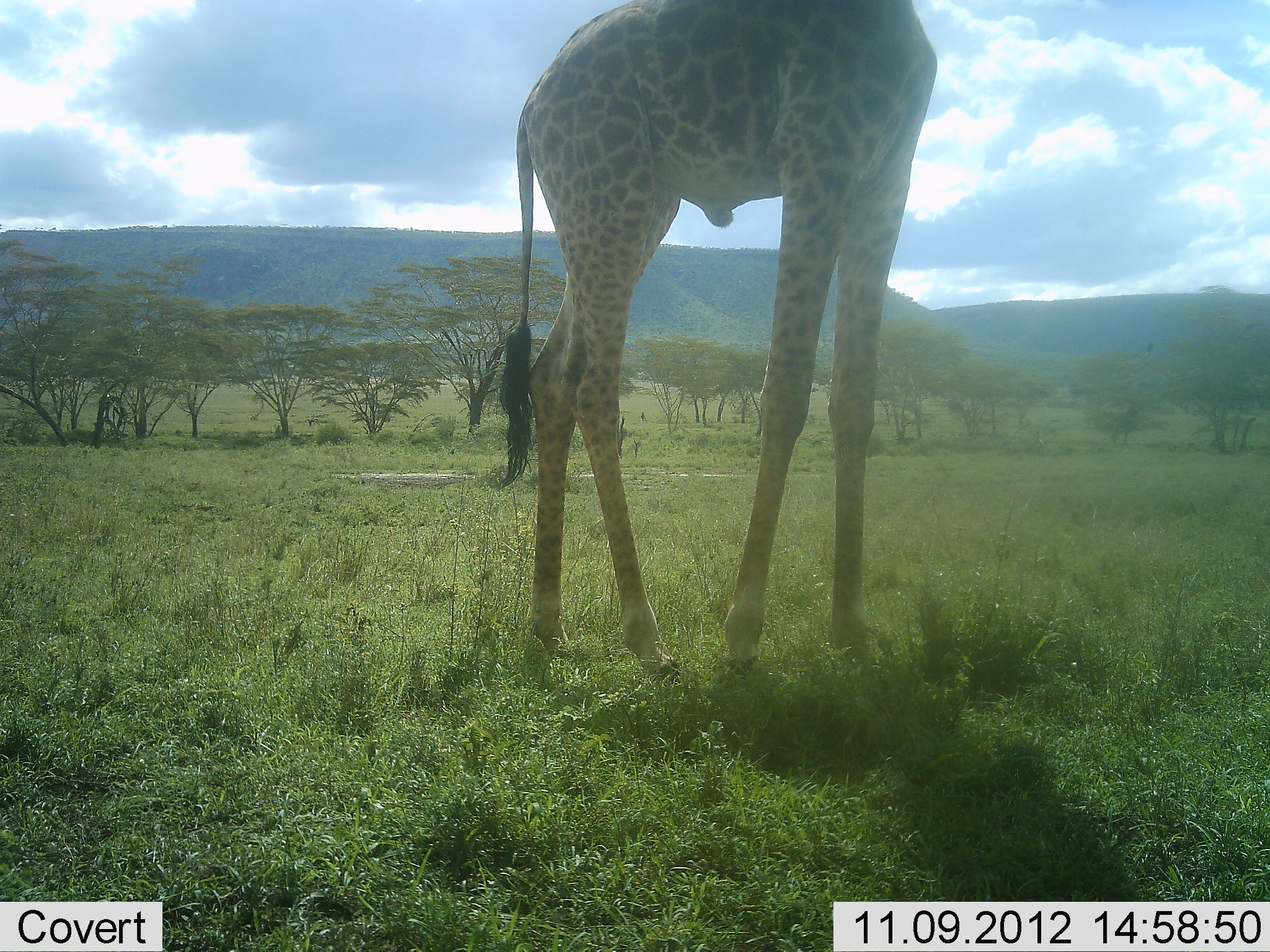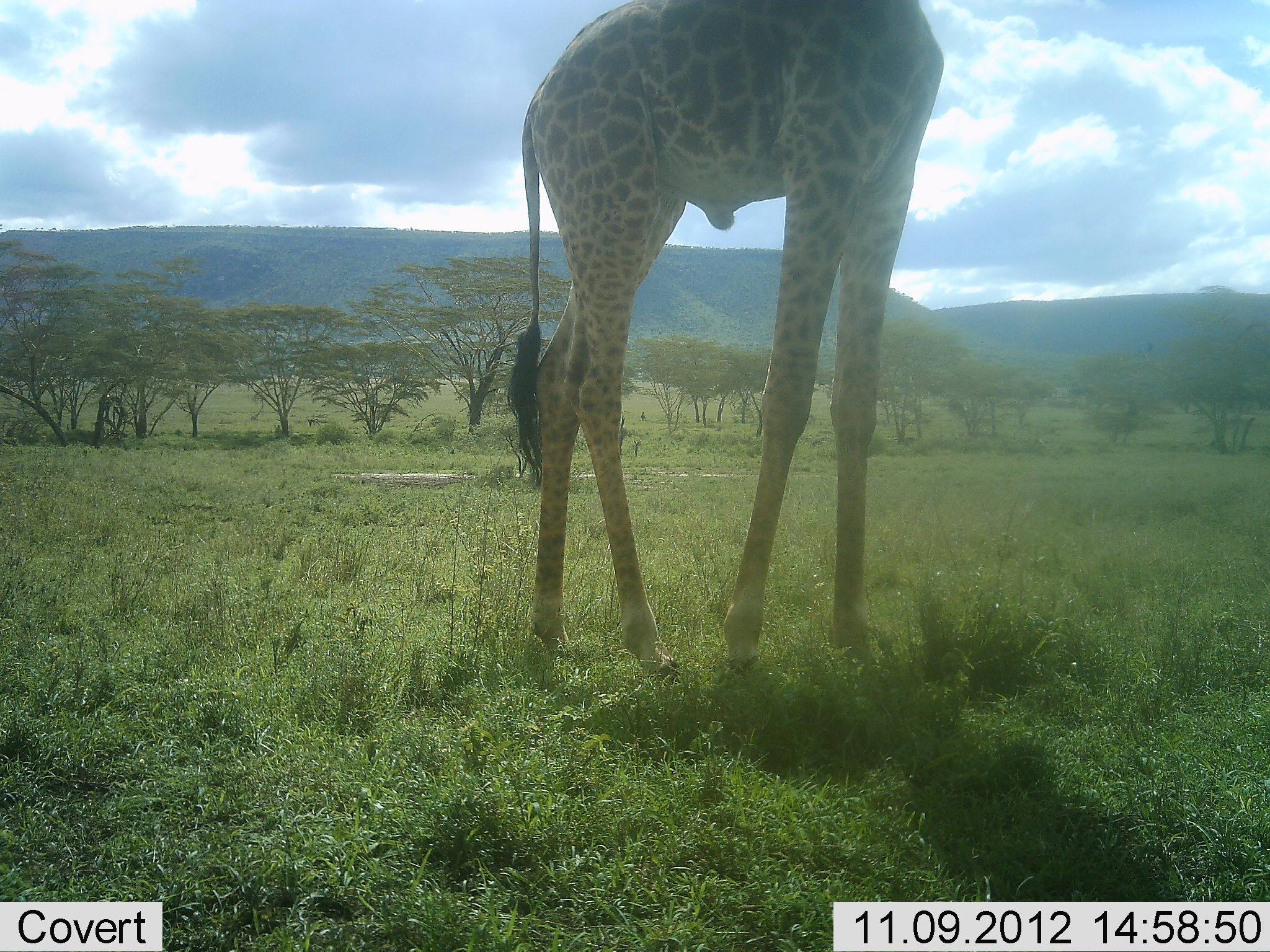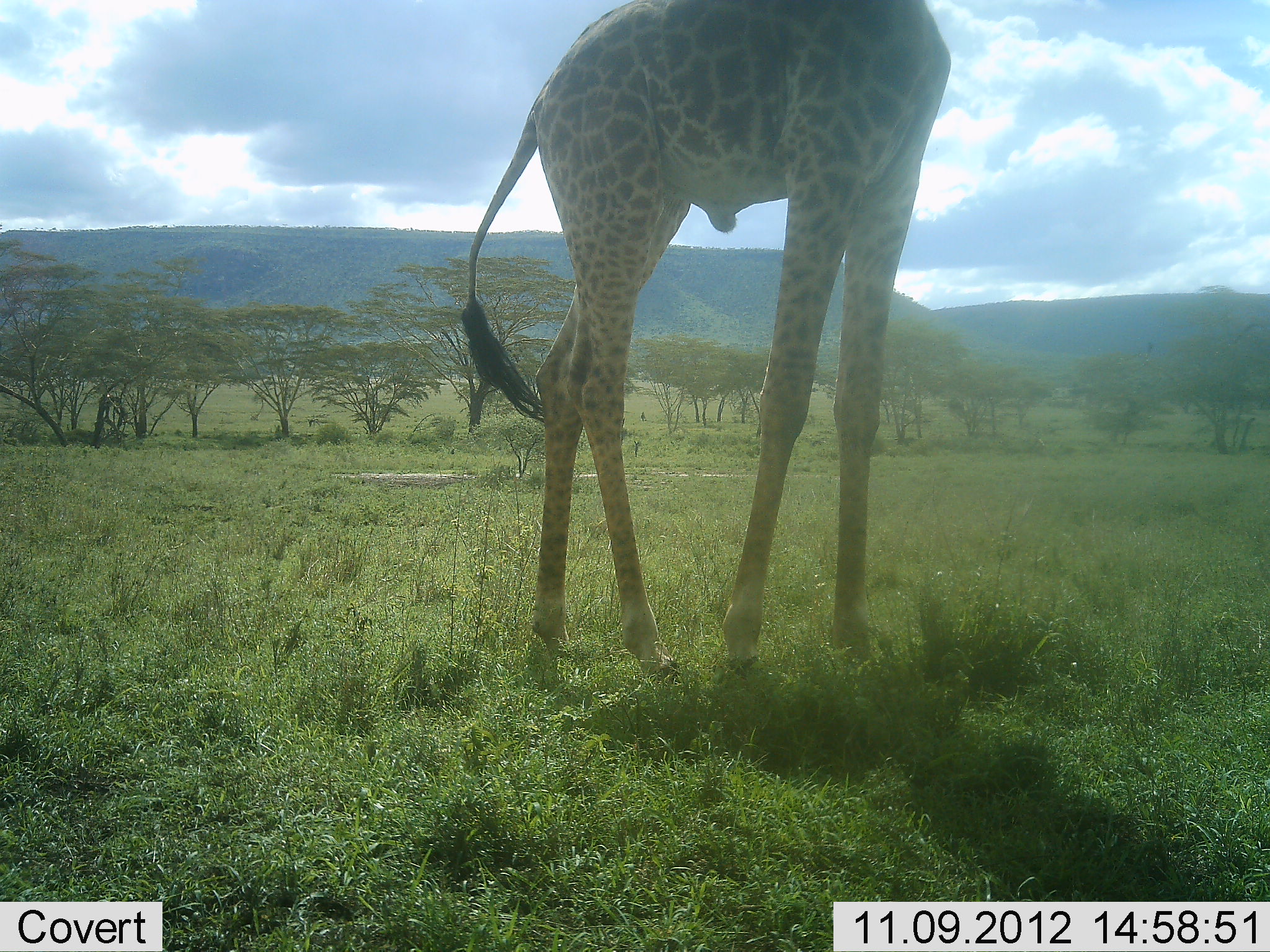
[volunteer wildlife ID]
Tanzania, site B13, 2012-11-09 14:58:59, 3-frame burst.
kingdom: Animalia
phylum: Chordata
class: Mammalia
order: Artiodactyla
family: Giraffidae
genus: Giraffa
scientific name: Giraffa camelopardalis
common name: giraffe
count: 1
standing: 100%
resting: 0%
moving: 0%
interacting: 0%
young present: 0%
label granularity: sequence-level